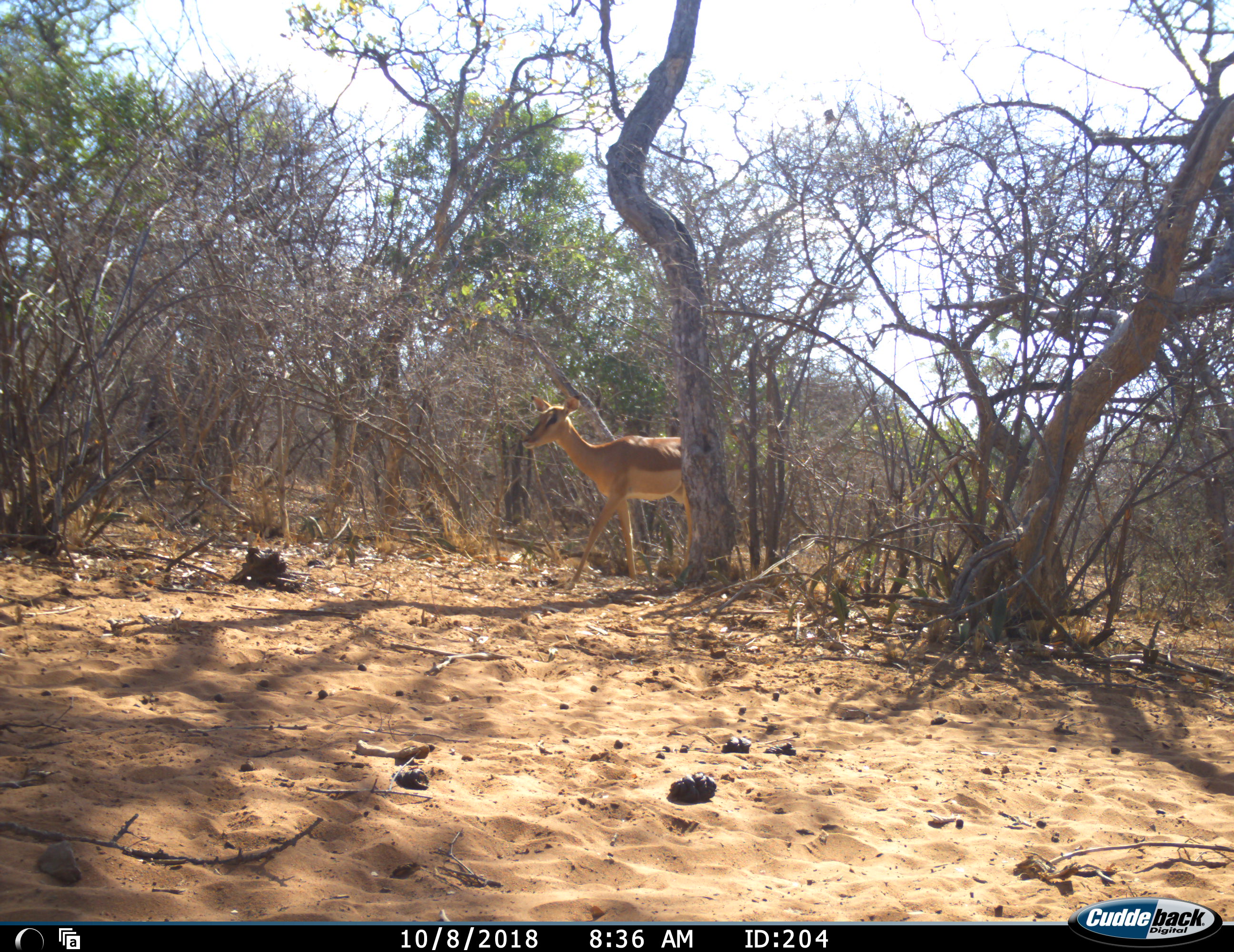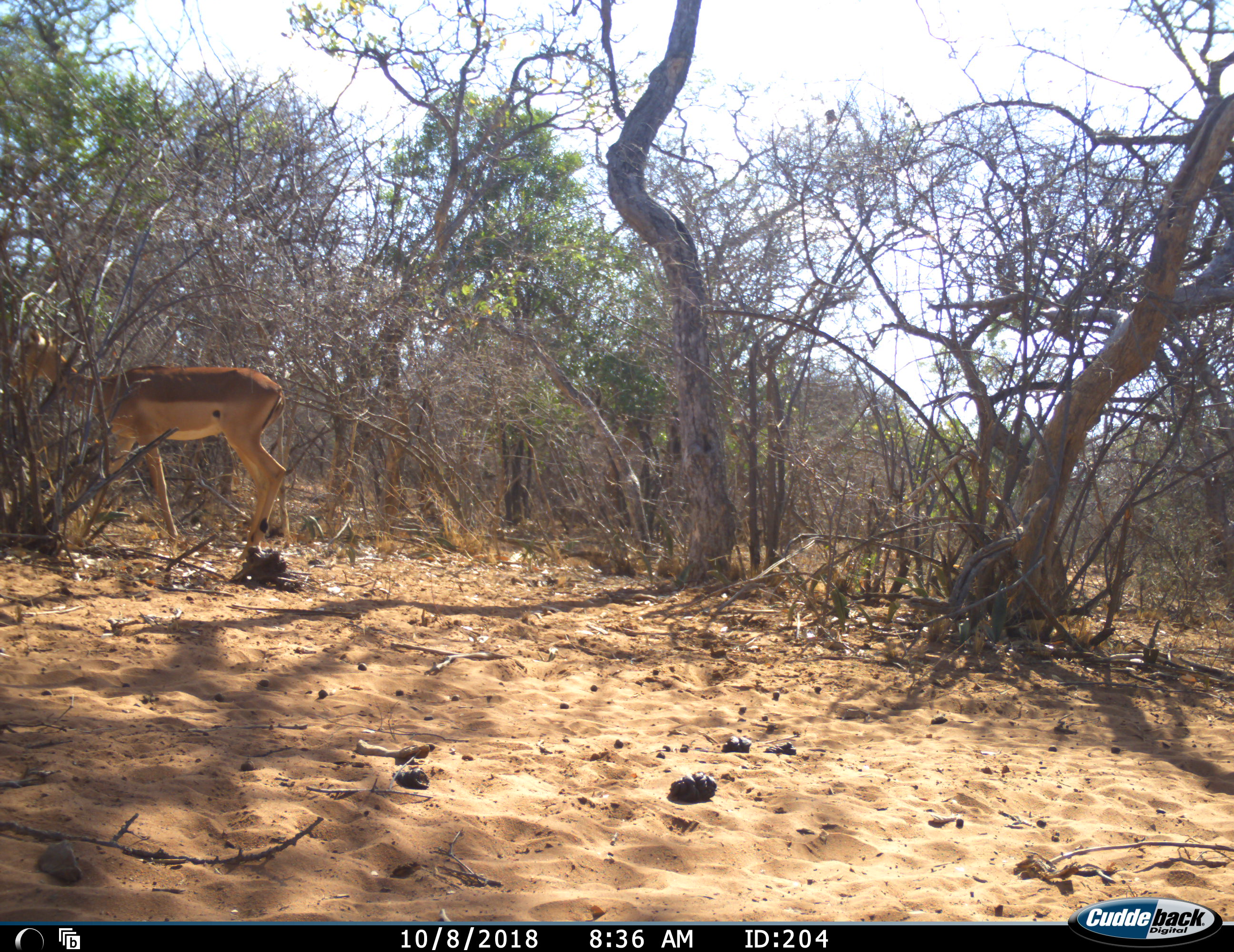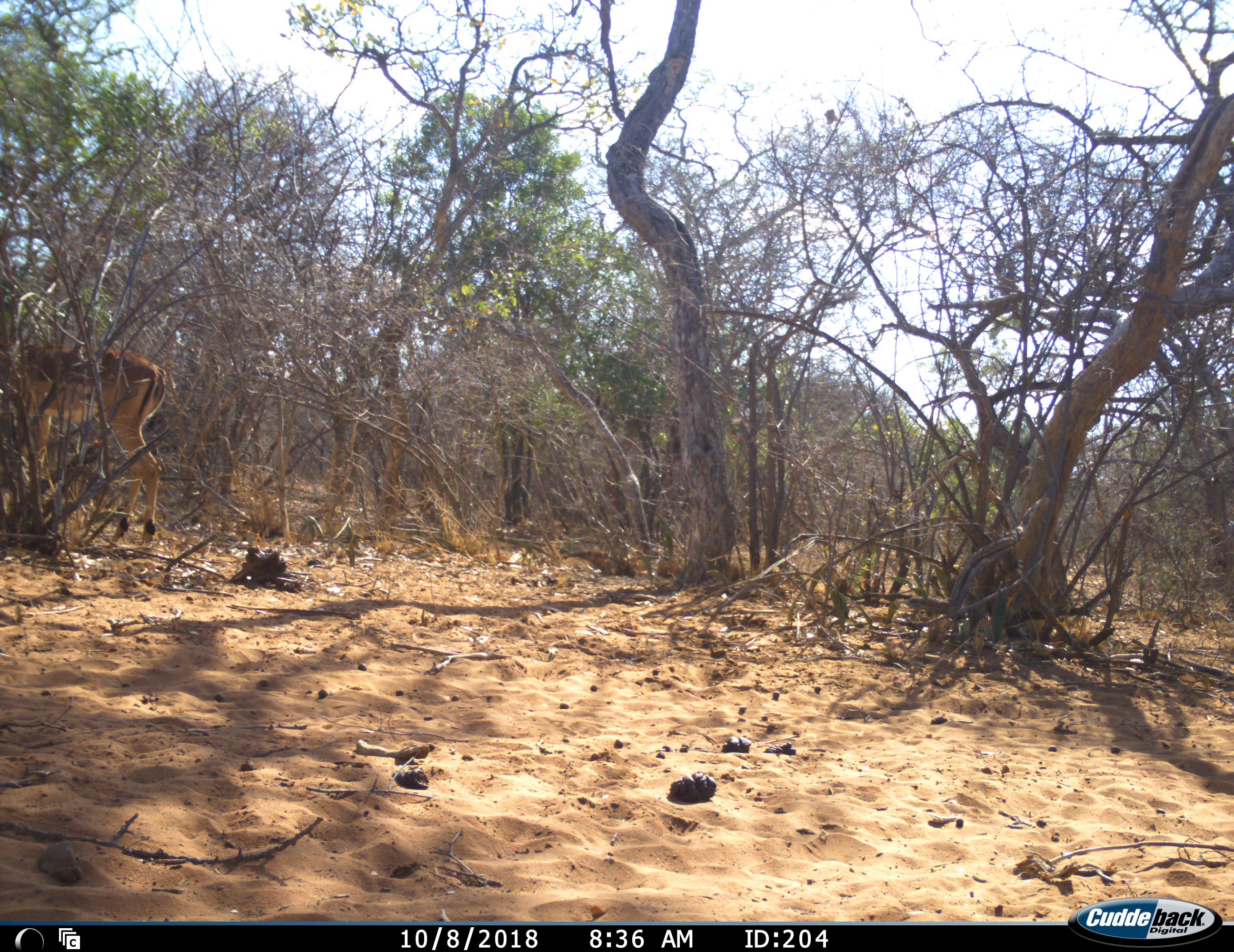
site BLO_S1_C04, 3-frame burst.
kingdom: Animalia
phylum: Chordata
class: Mammalia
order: Artiodactyla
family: Bovidae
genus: Aepyceros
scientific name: Aepyceros melampus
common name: impala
Impala (Aepyceros melampus), count 1. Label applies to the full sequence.